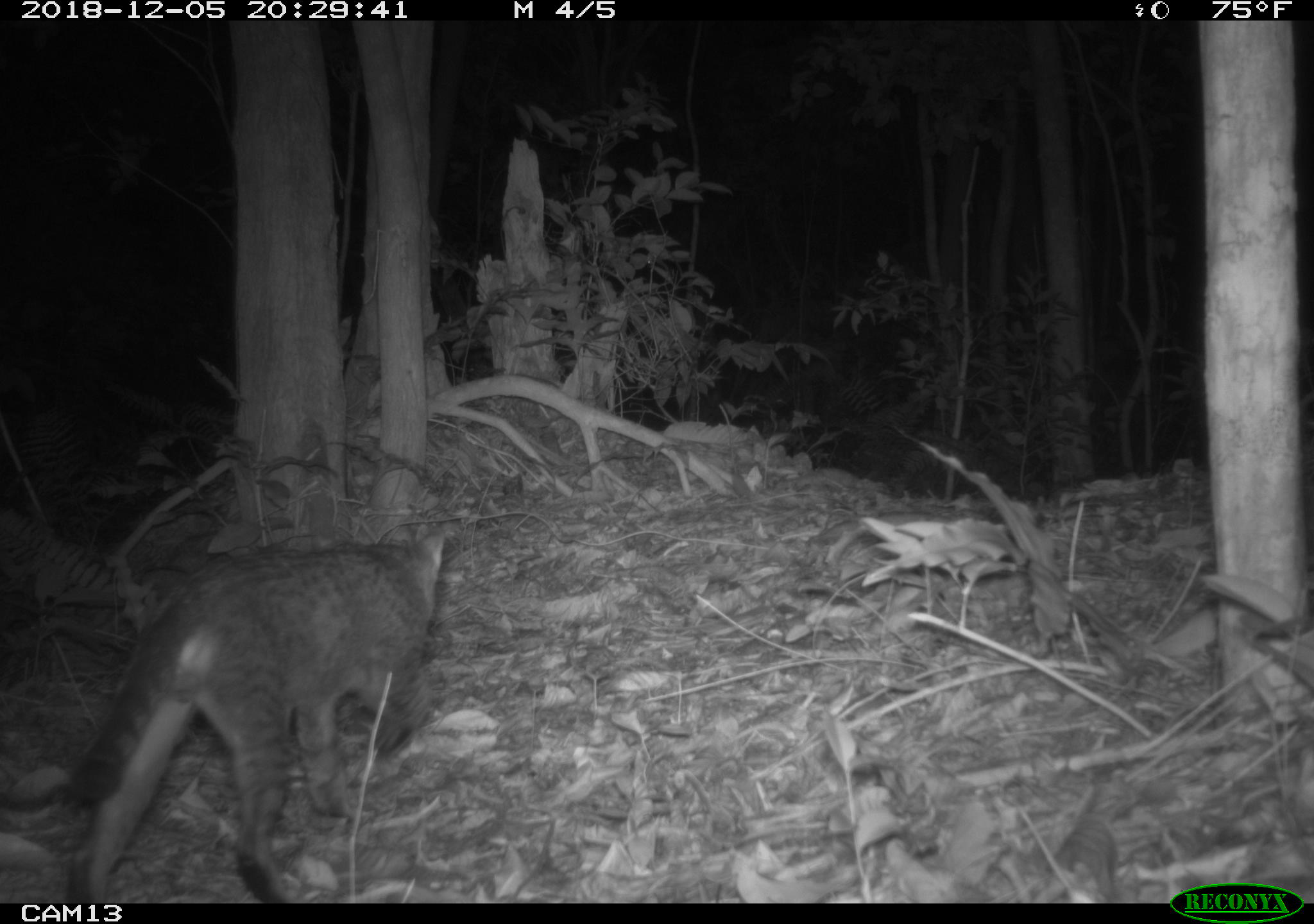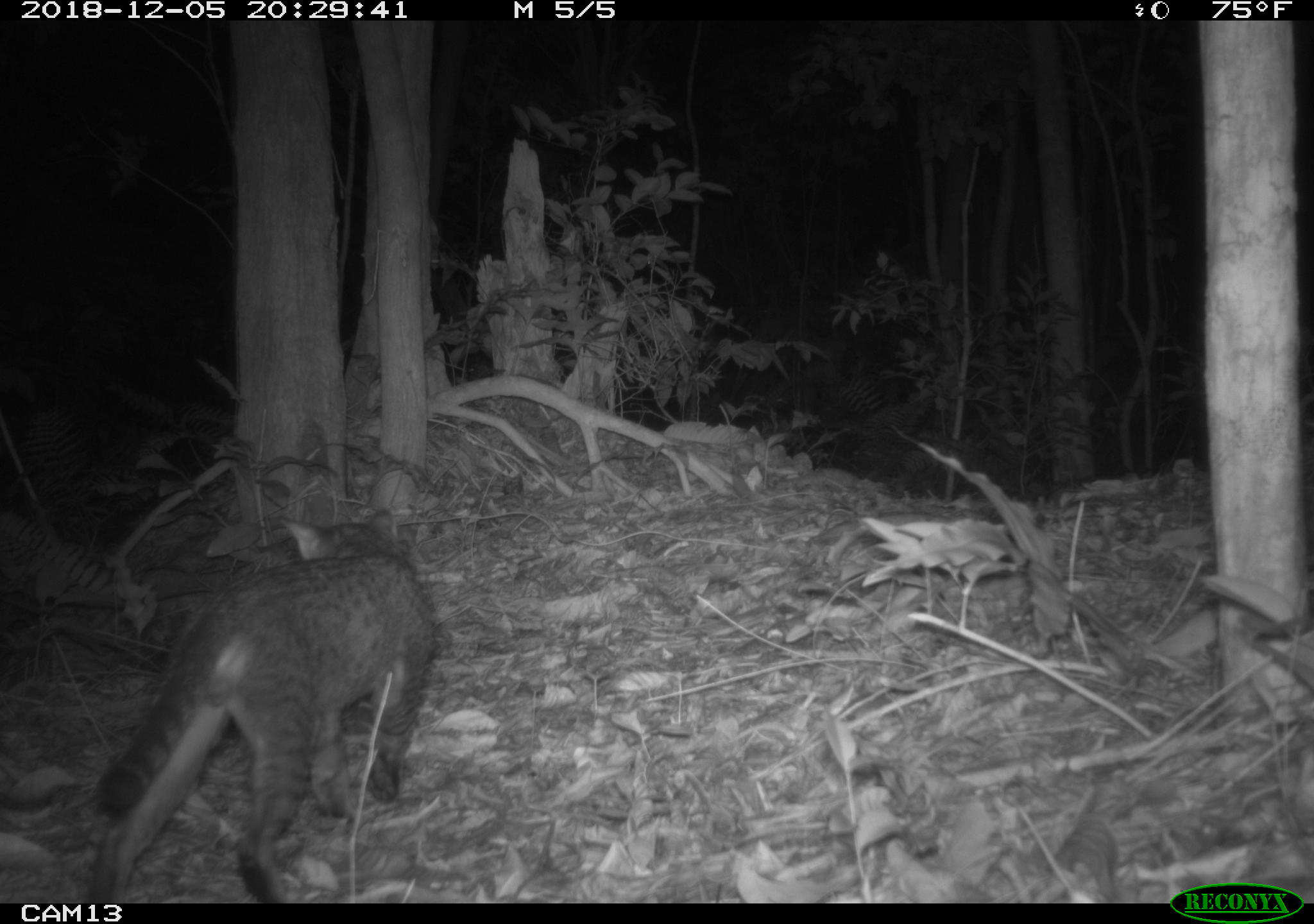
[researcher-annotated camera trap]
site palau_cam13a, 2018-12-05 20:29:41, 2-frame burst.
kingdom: Animalia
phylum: Chordata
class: Mammalia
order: Carnivora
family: Felidae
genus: Felis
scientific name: Felis catus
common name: cat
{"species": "cat (Felis catus)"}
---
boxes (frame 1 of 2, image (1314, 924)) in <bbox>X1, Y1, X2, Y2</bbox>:
cat: <bbox>58, 522, 448, 902</bbox>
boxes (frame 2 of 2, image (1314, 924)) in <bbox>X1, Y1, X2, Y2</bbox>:
cat: <bbox>83, 508, 438, 900</bbox>